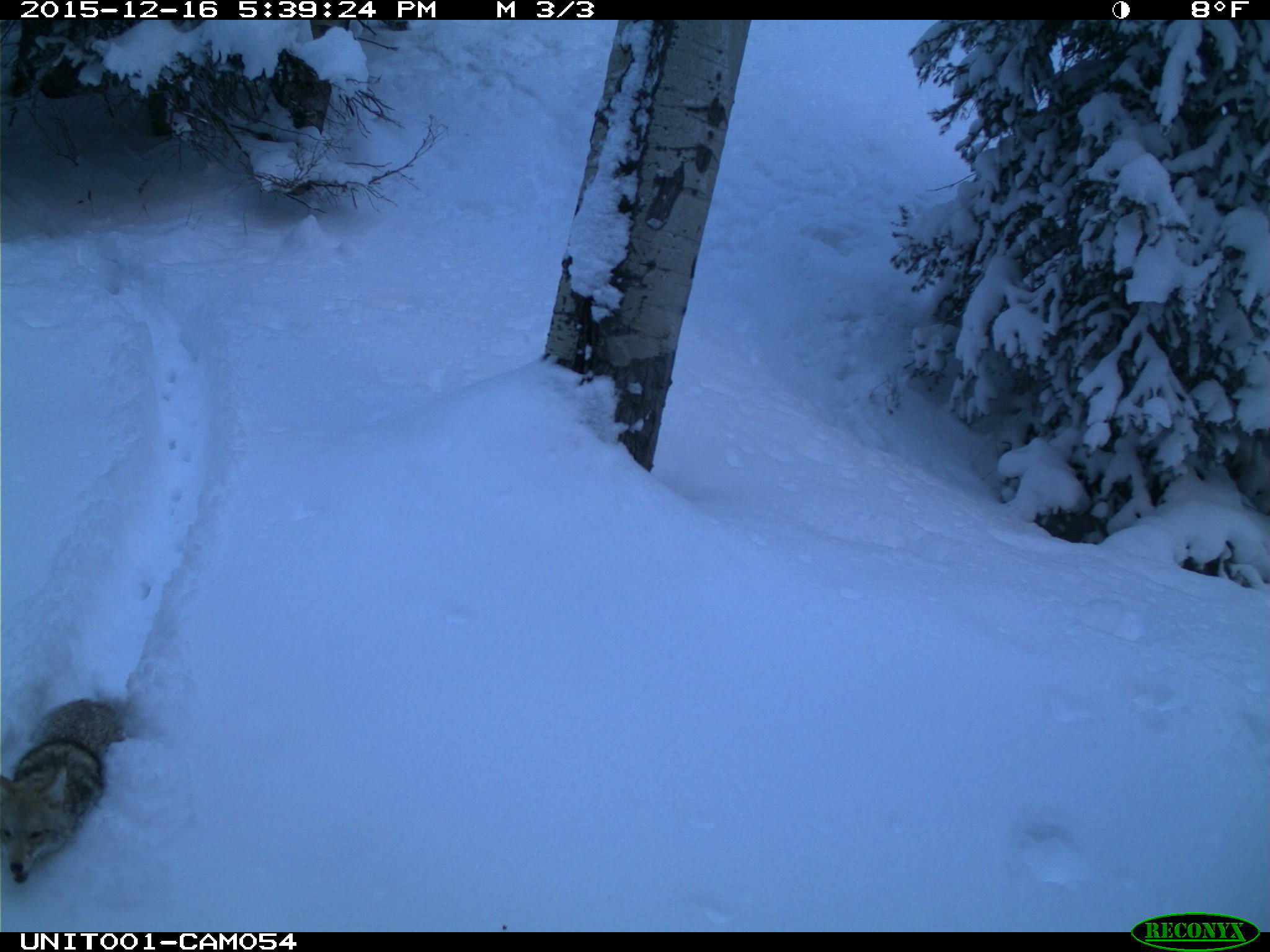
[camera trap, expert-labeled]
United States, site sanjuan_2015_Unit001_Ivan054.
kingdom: Animalia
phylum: Chordata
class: Mammalia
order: Carnivora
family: Canidae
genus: Canis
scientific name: Canis latrans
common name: coyote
Canis latrans (coyote).